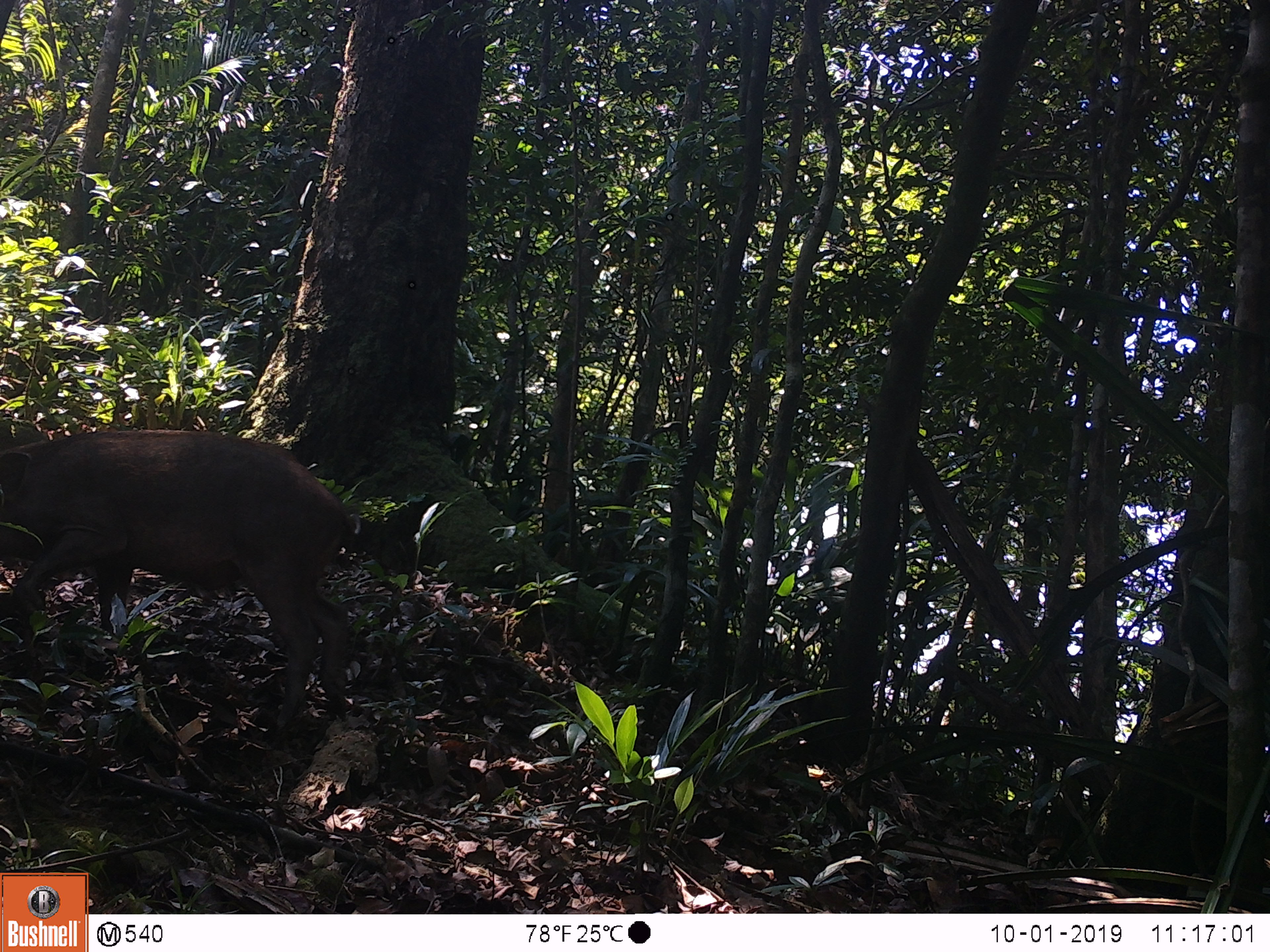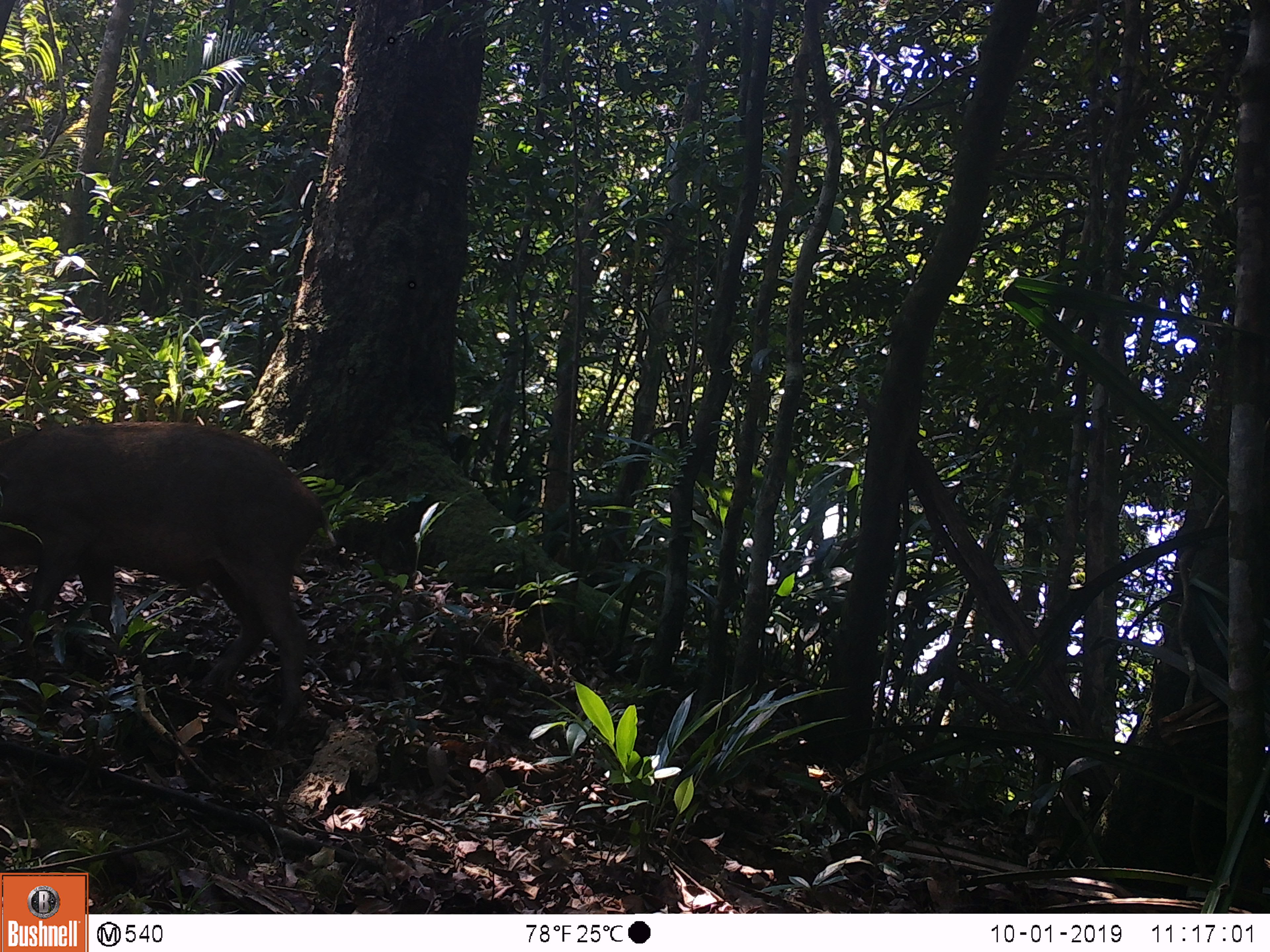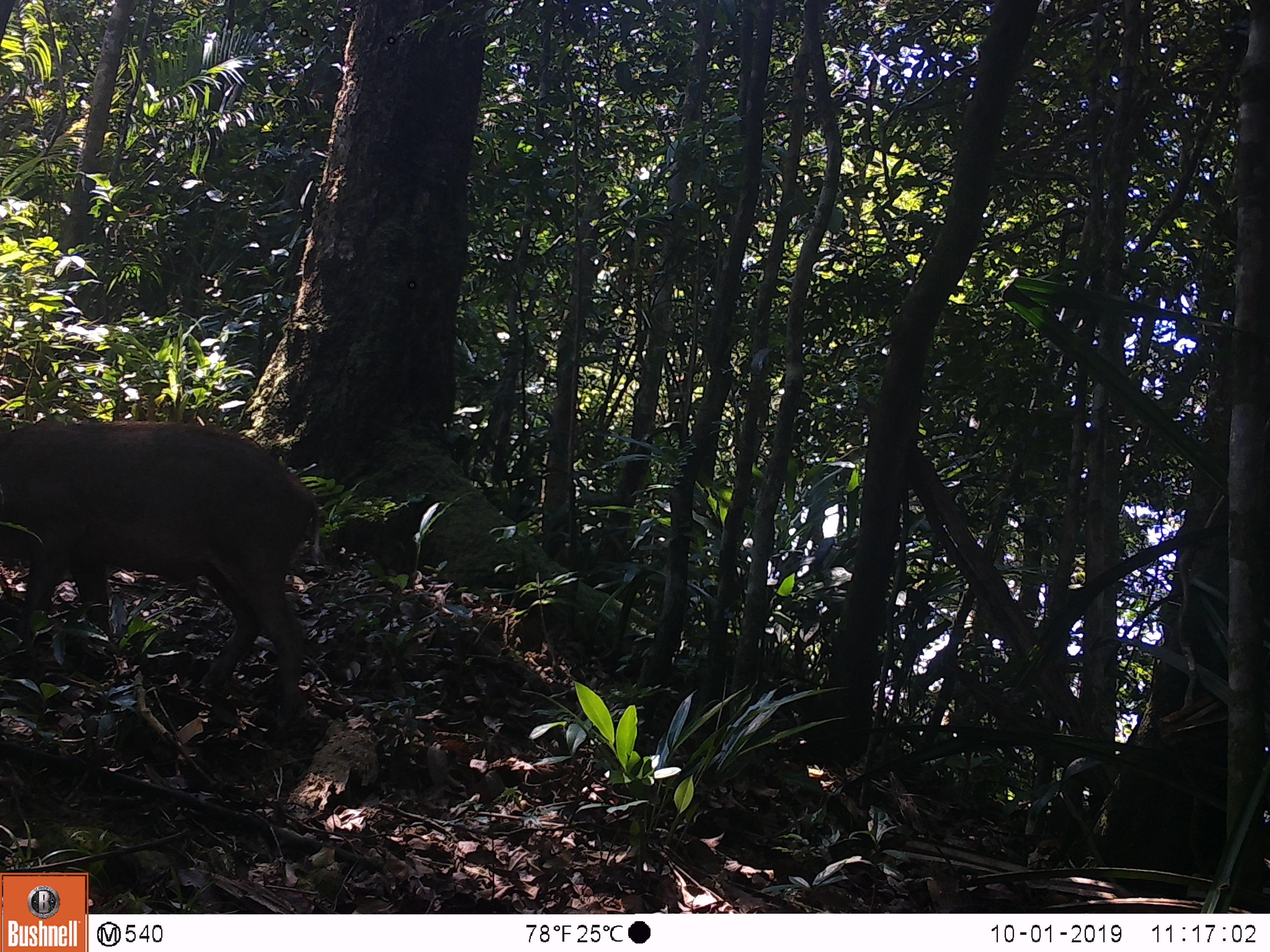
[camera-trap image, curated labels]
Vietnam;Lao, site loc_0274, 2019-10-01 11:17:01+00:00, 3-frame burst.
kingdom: Animalia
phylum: Chordata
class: Mammalia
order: Artiodactyla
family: Suidae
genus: Sus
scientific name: Sus scrofa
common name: eurasian wild pig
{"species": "eurasian wild pig (Sus scrofa)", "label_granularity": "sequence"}